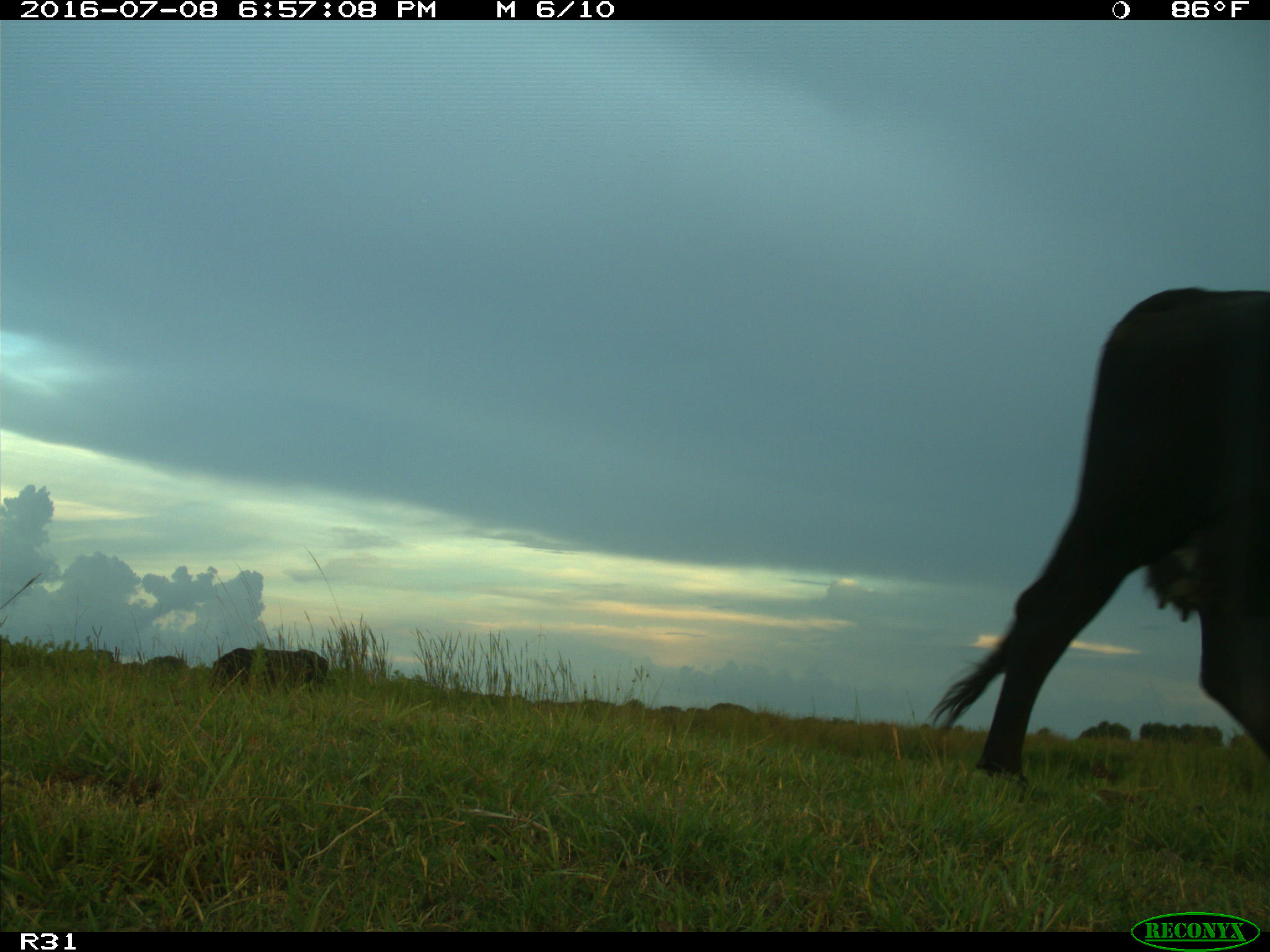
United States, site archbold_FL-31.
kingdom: Animalia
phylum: Chordata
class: Mammalia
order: Artiodactyla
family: Bovidae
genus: Bos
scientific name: Bos taurus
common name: domestic cow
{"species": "Bos taurus (domestic cow)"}